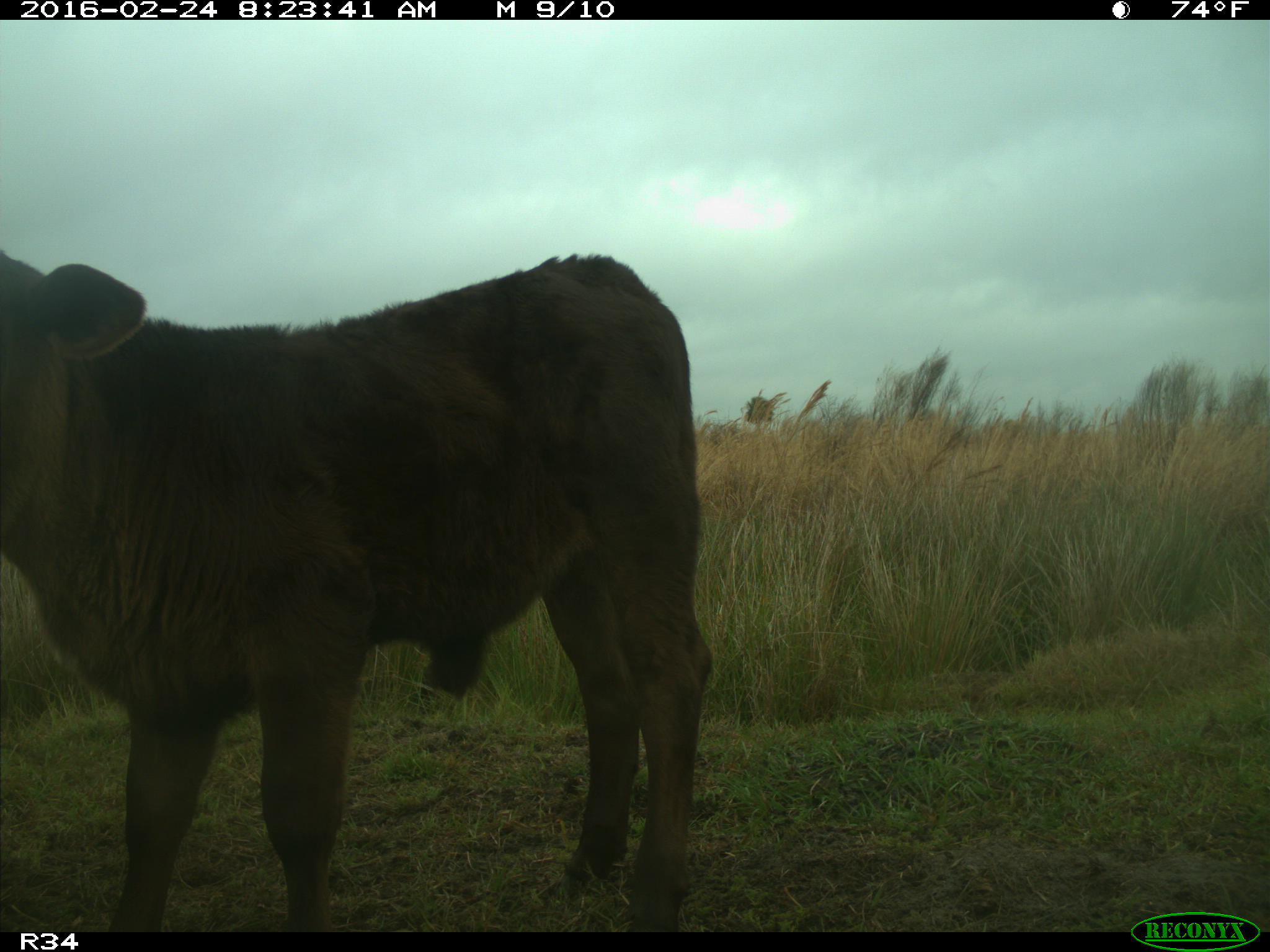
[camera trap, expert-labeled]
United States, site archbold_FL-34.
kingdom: Animalia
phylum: Chordata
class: Mammalia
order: Artiodactyla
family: Bovidae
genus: Bos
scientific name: Bos taurus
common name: domestic cow